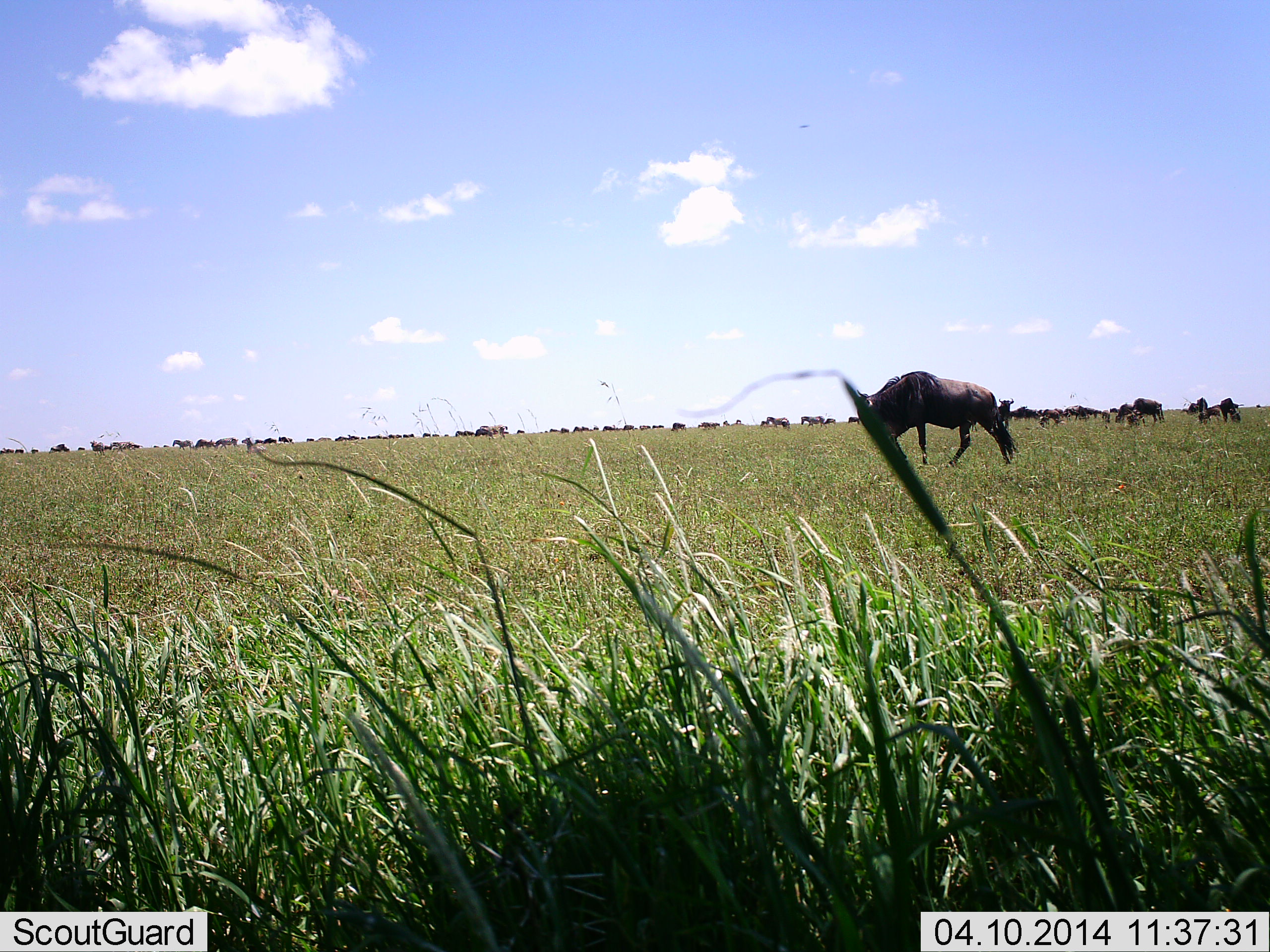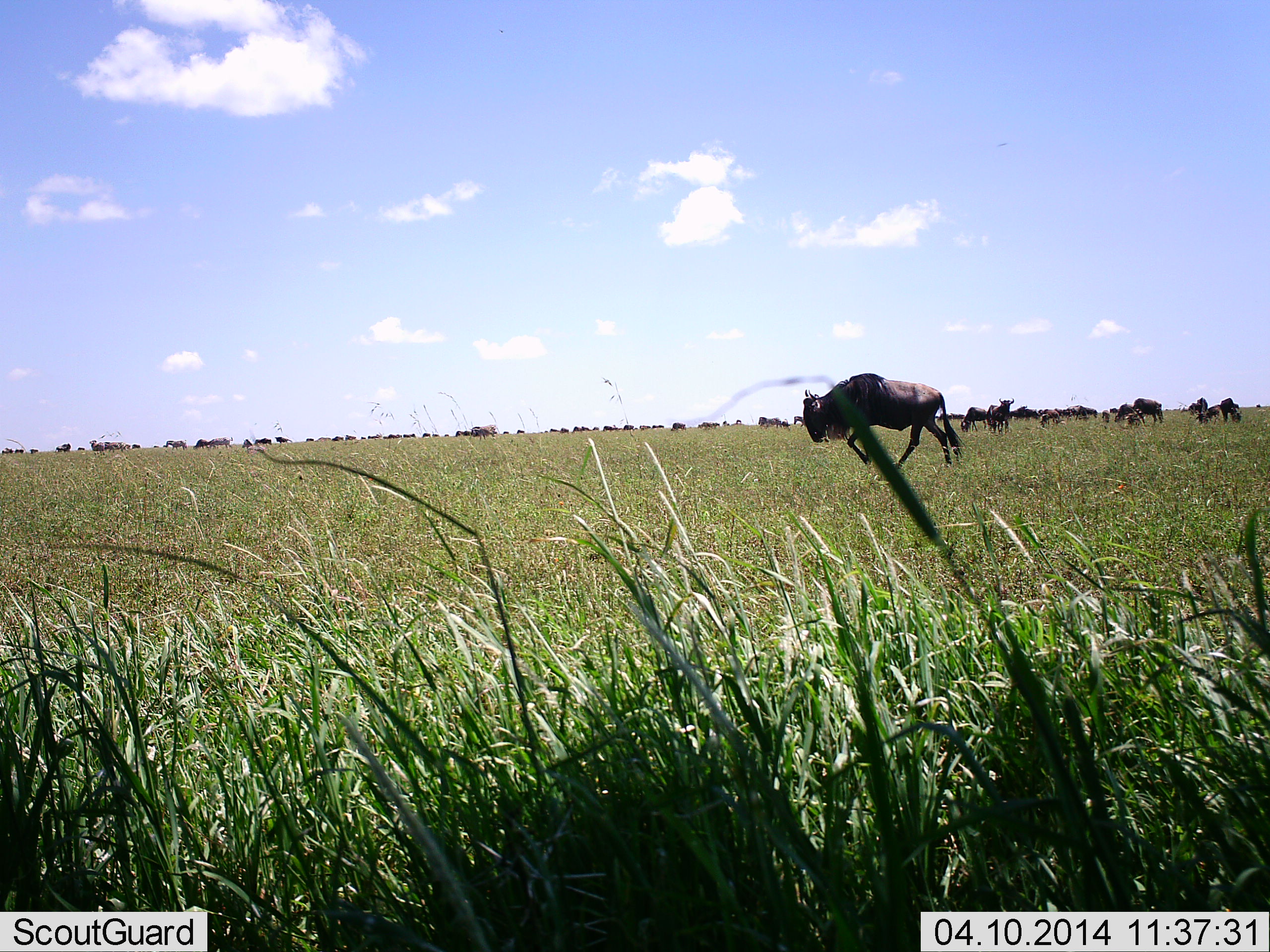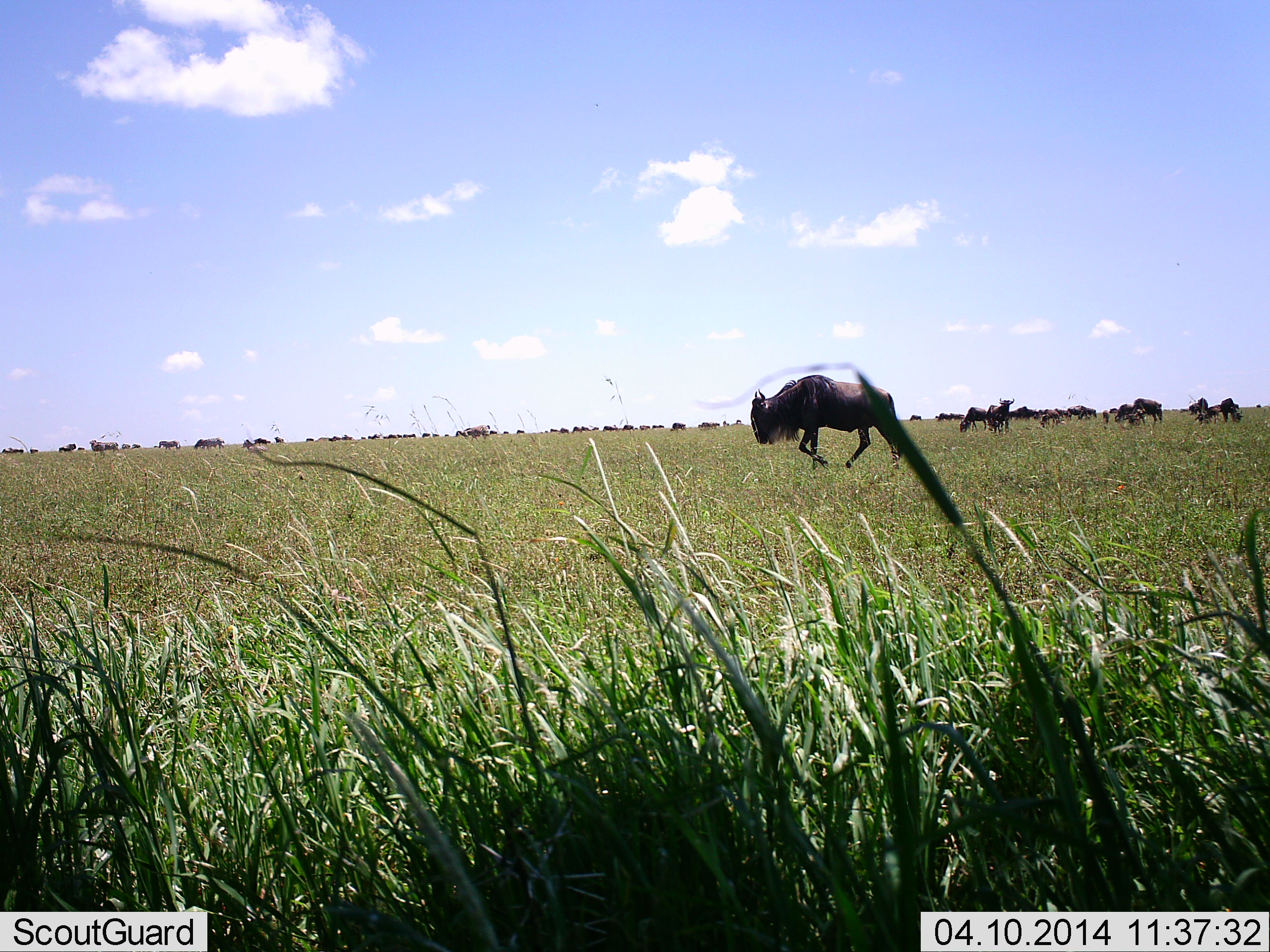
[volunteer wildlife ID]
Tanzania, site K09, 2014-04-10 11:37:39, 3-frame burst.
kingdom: Animalia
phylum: Chordata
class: Mammalia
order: Artiodactyla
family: Bovidae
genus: Connochaetes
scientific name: Connochaetes taurinus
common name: blue wildebeest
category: wildebeest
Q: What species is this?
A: Wildebeest (blue wildebeest) (Connochaetes taurinus).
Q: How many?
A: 11-50.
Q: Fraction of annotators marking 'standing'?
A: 70%.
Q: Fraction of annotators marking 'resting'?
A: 10%.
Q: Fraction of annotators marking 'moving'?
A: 100%.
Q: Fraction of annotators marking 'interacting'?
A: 10%.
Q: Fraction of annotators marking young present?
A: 0%.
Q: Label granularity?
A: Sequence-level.